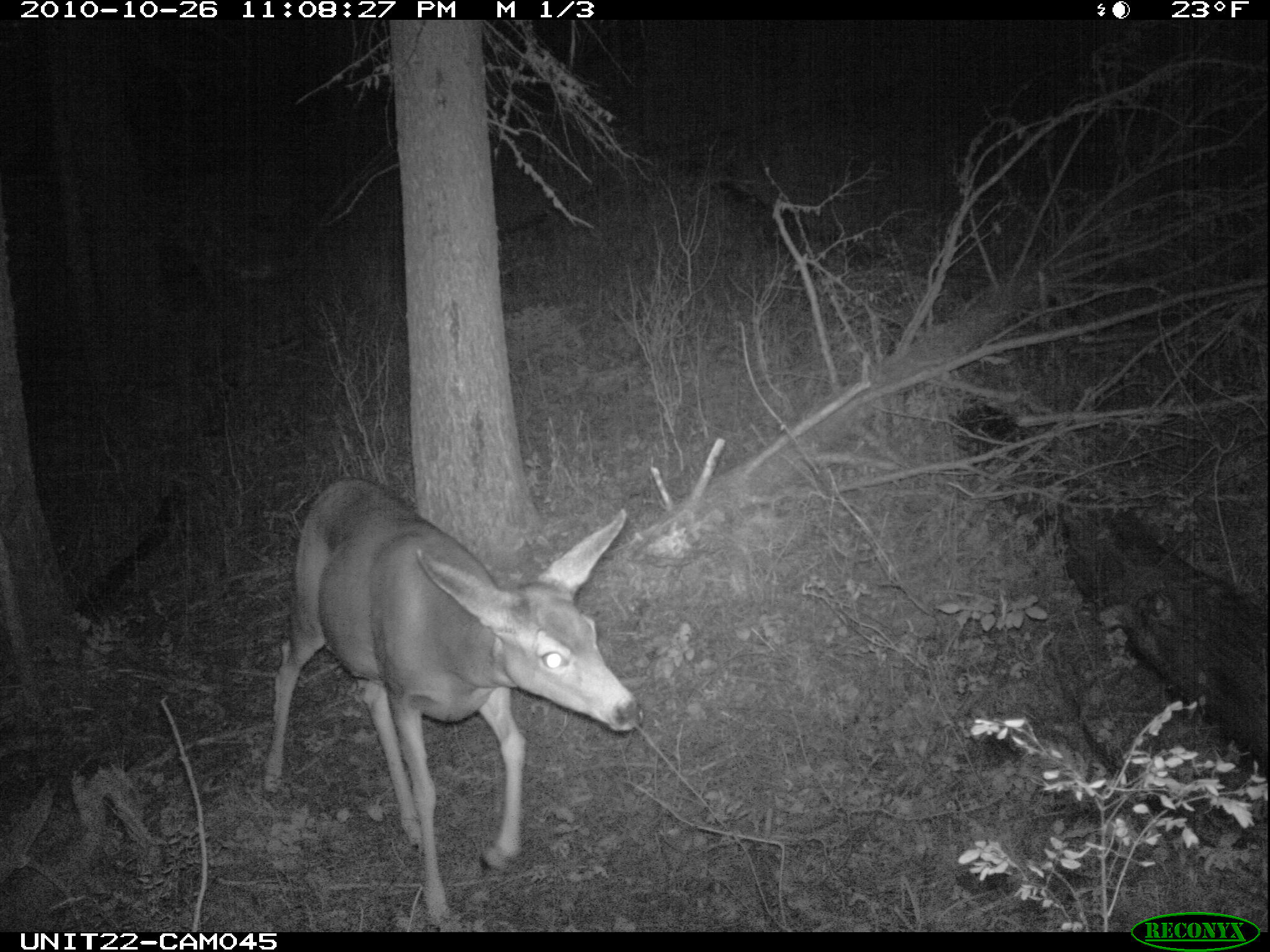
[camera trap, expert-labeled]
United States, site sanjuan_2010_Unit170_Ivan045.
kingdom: Animalia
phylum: Chordata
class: Mammalia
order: Artiodactyla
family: Cervidae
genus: Odocoileus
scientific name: Odocoileus hemionus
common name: mule deer